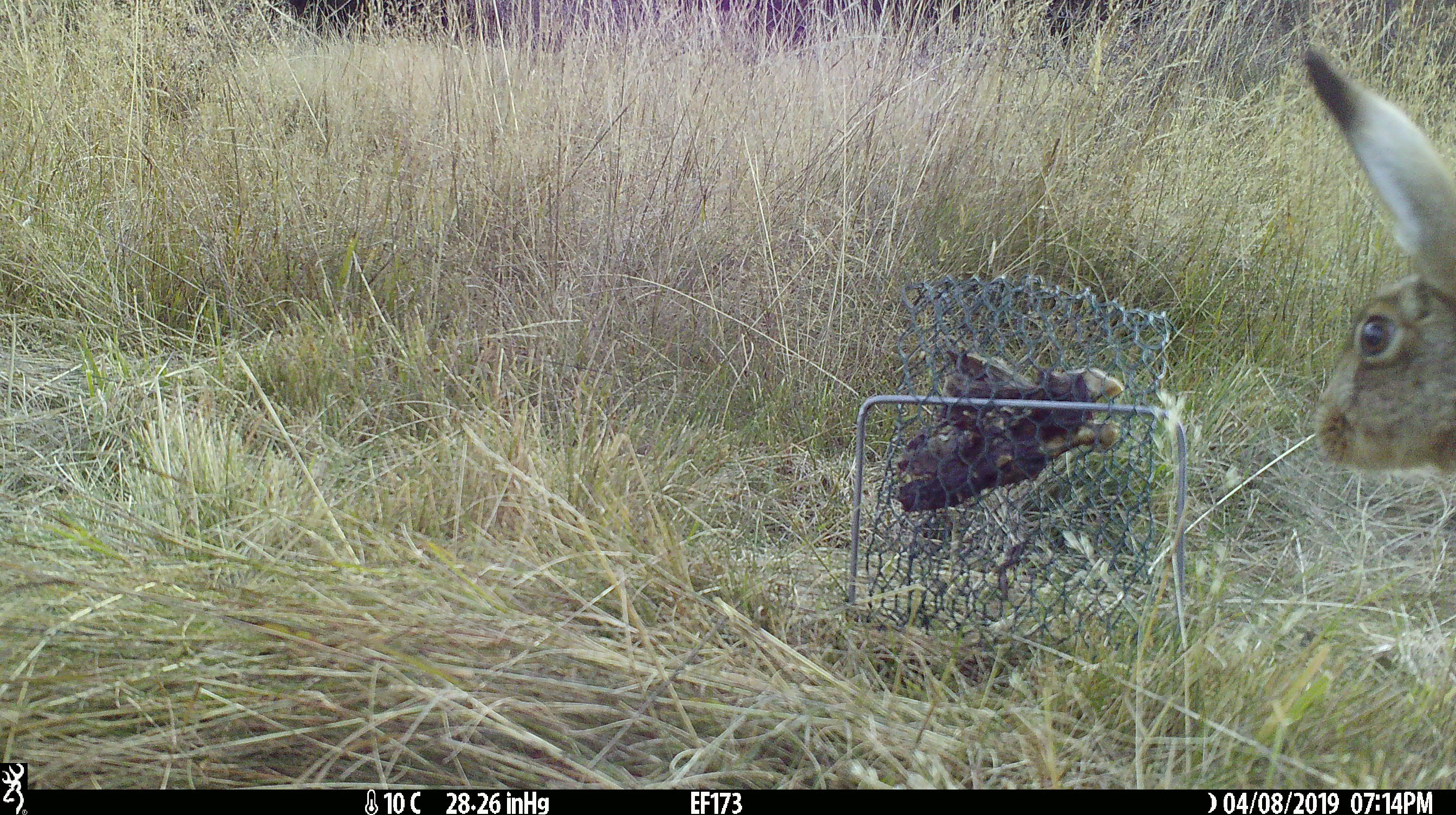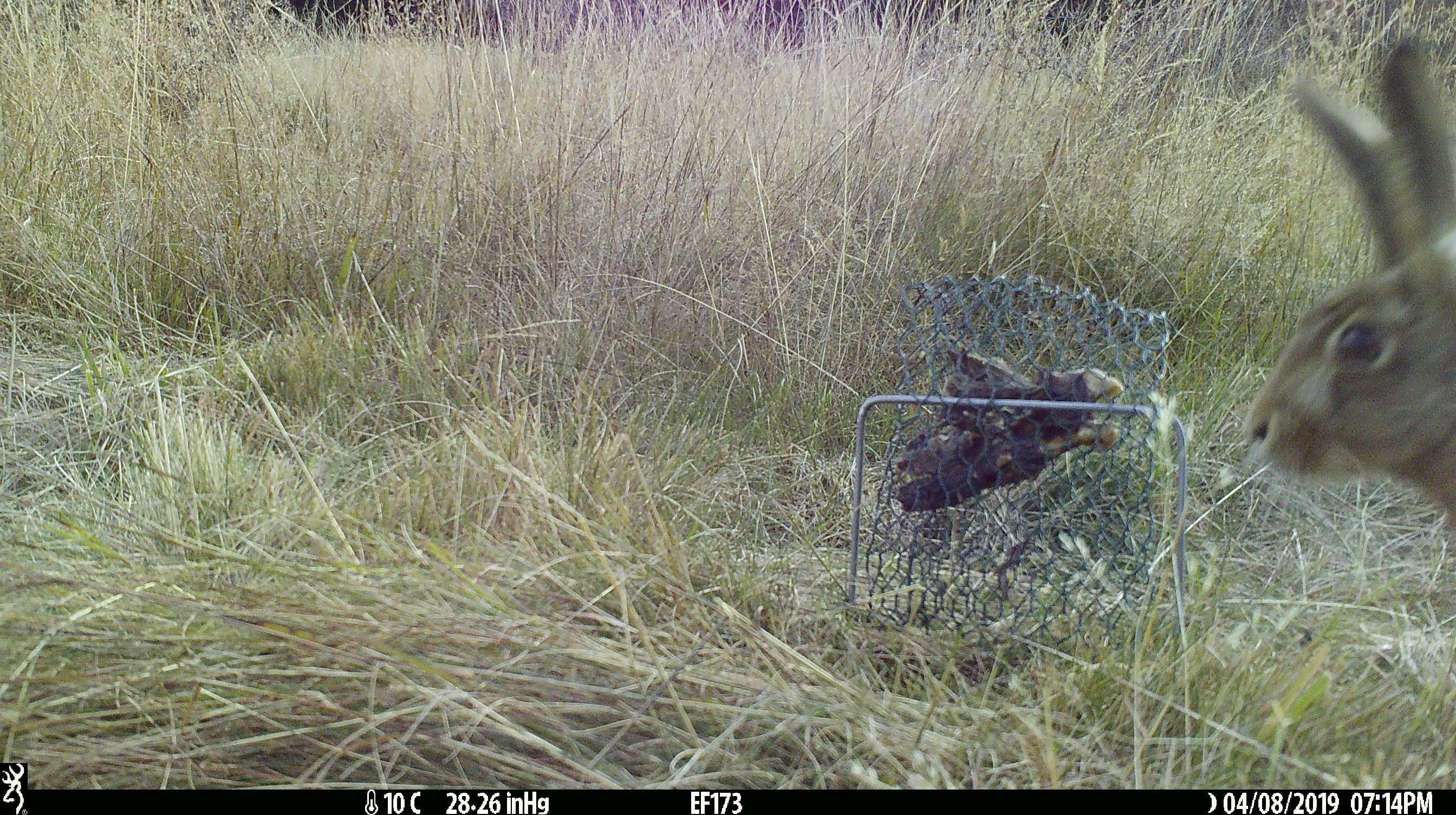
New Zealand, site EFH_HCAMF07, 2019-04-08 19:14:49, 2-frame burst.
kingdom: Animalia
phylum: Chordata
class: Mammalia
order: Lagomorpha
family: Leporidae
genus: Lepus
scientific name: Lepus europaeus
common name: brown hare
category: hare